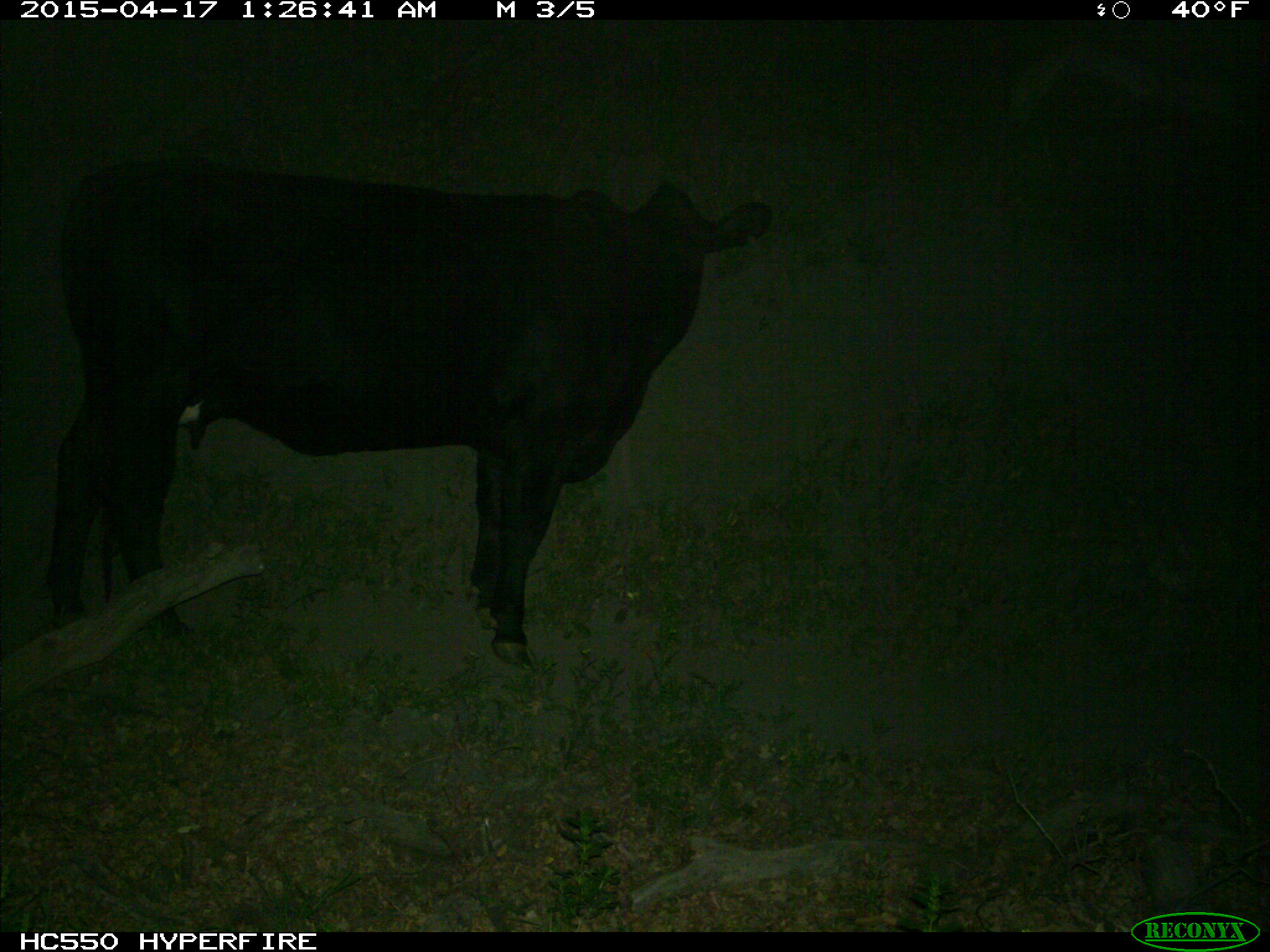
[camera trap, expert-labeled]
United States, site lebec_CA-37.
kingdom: Animalia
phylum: Chordata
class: Mammalia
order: Artiodactyla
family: Bovidae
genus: Bos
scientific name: Bos taurus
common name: domestic cow